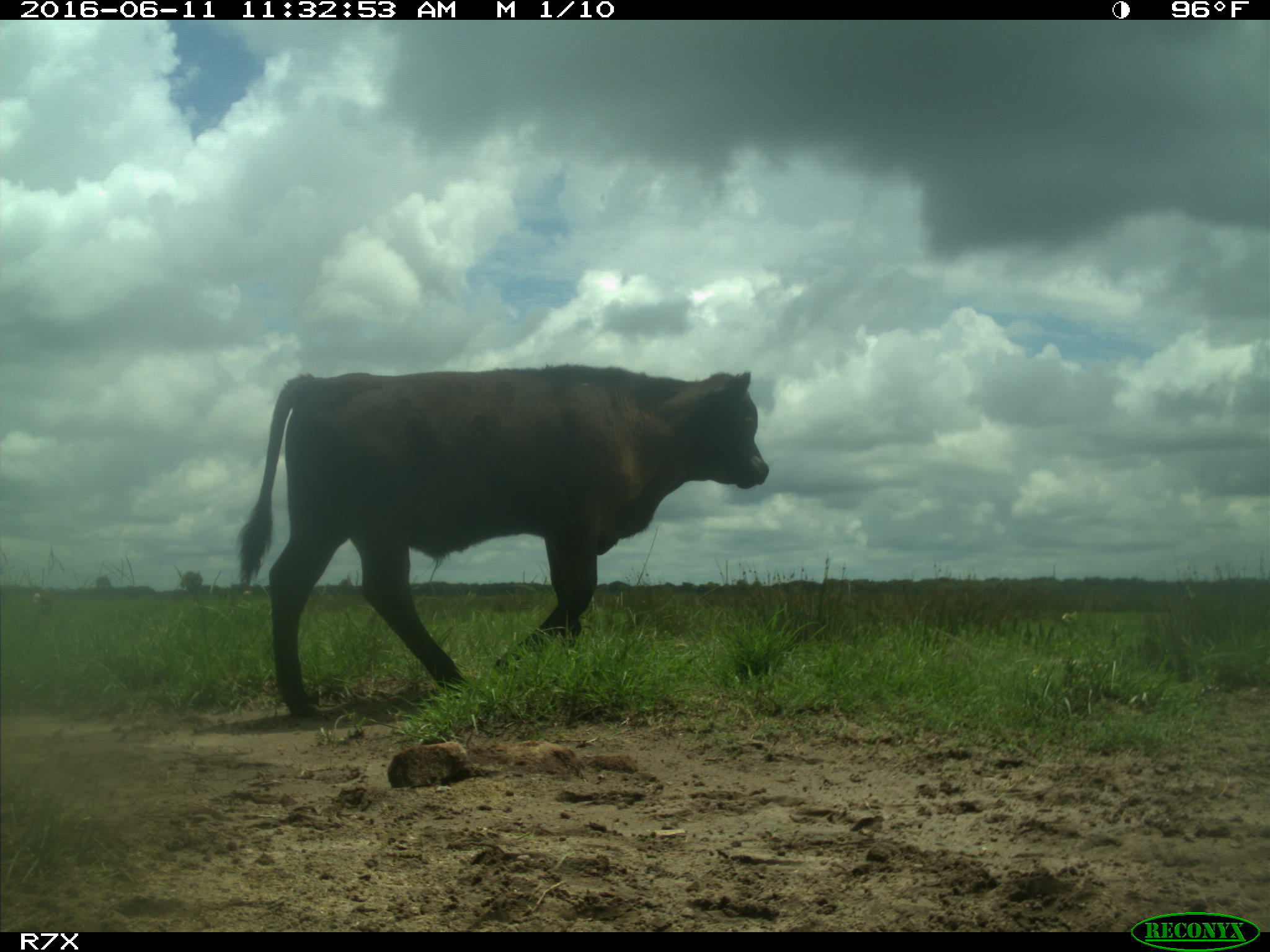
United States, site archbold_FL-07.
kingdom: Animalia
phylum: Chordata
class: Mammalia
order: Artiodactyla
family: Bovidae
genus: Bos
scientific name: Bos taurus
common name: domestic cow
Bos taurus (domestic cow).